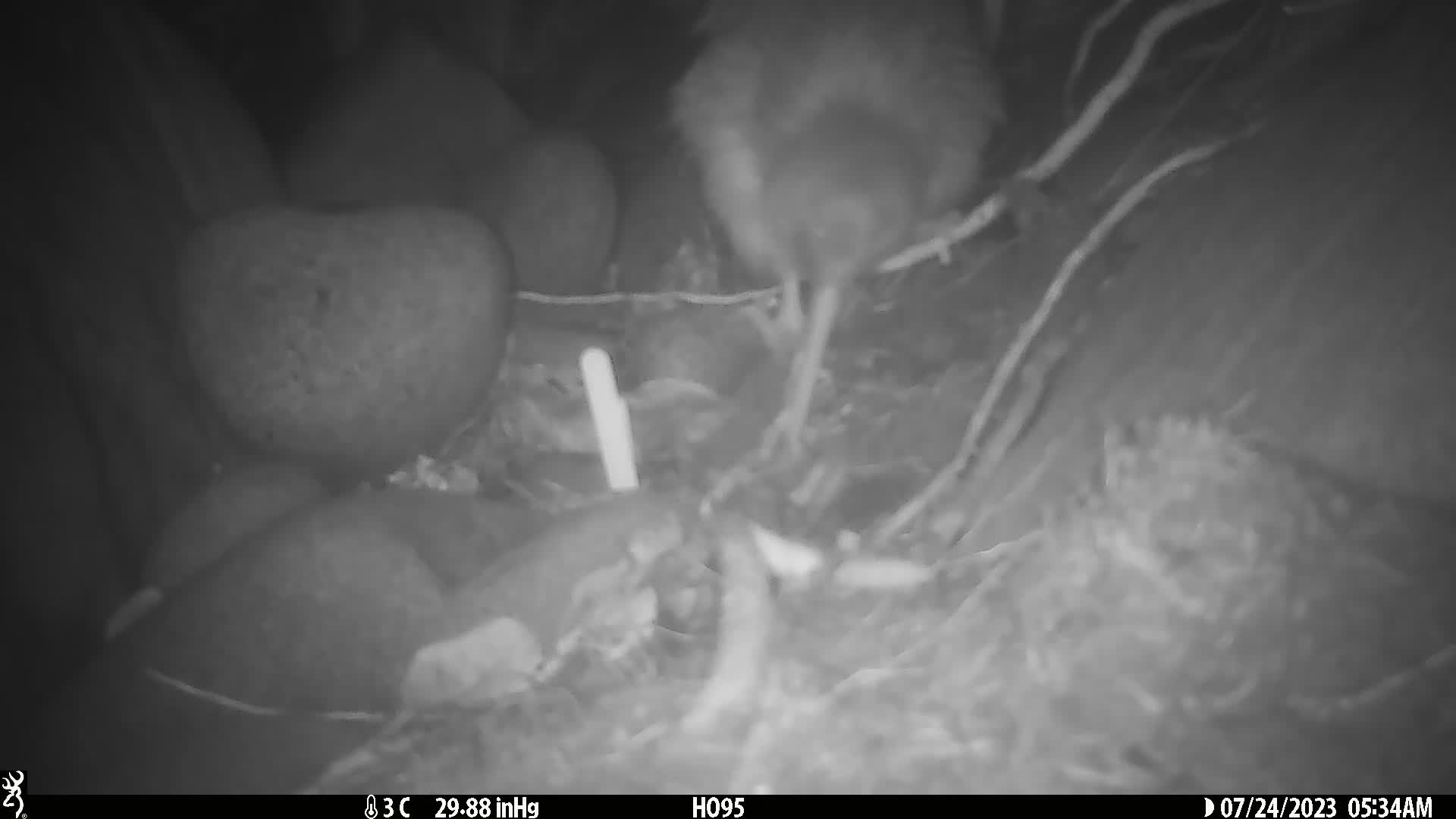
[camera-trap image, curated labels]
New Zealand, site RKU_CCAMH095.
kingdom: Animalia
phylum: Chordata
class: Aves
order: Apterygiformes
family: Apterygidae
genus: Apteryx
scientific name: Apteryx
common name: kiwi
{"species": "kiwi (Apteryx)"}